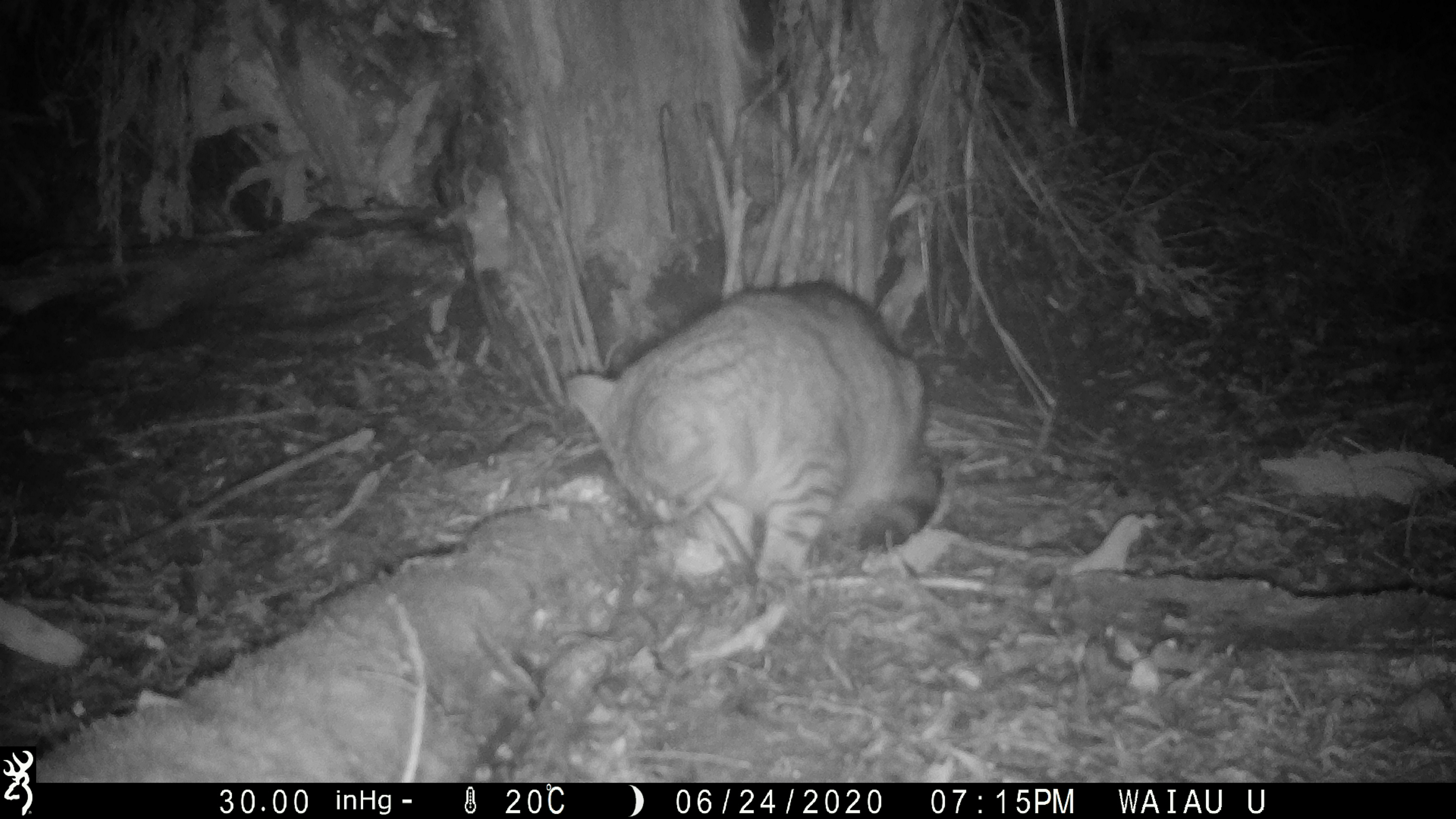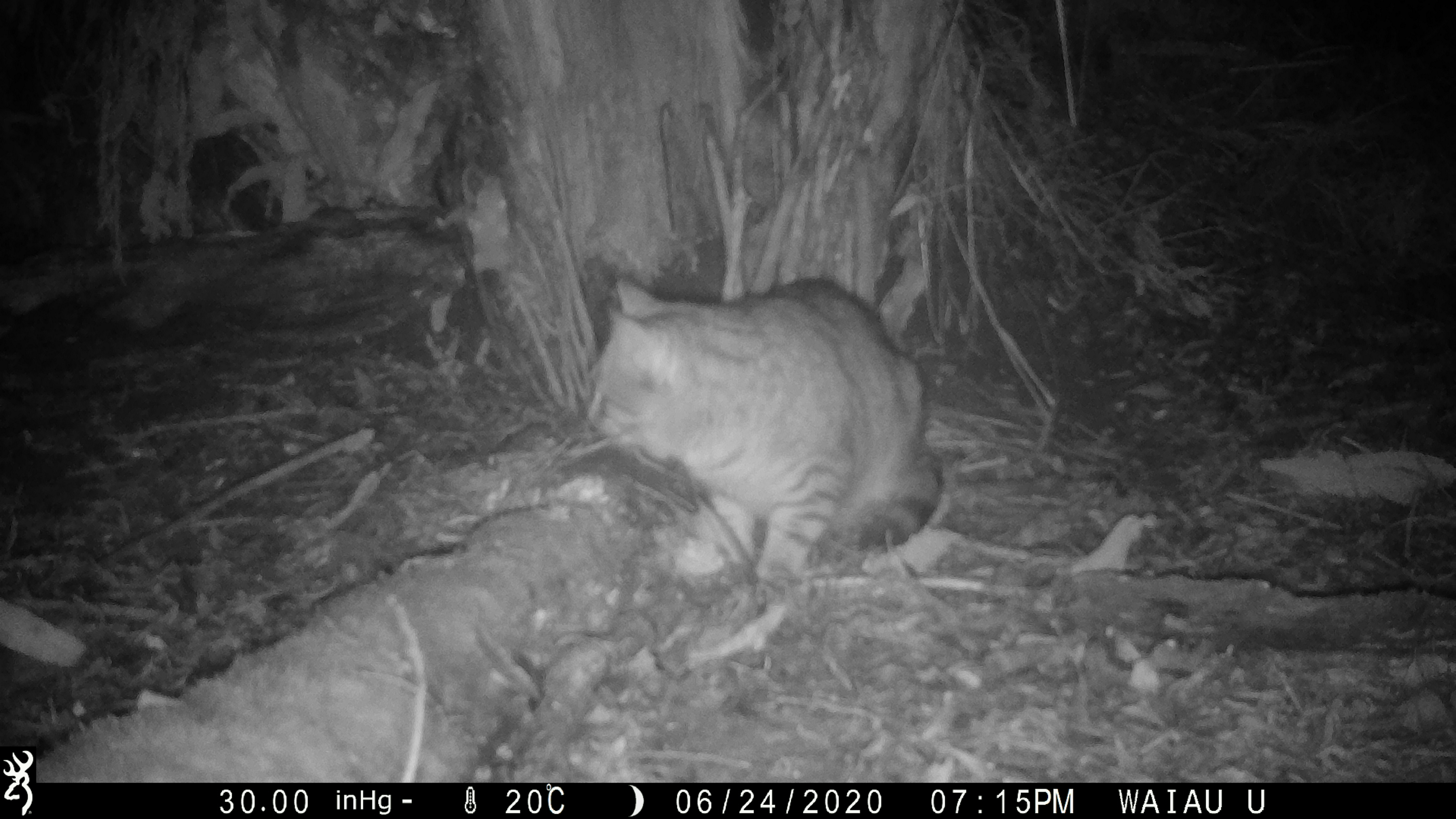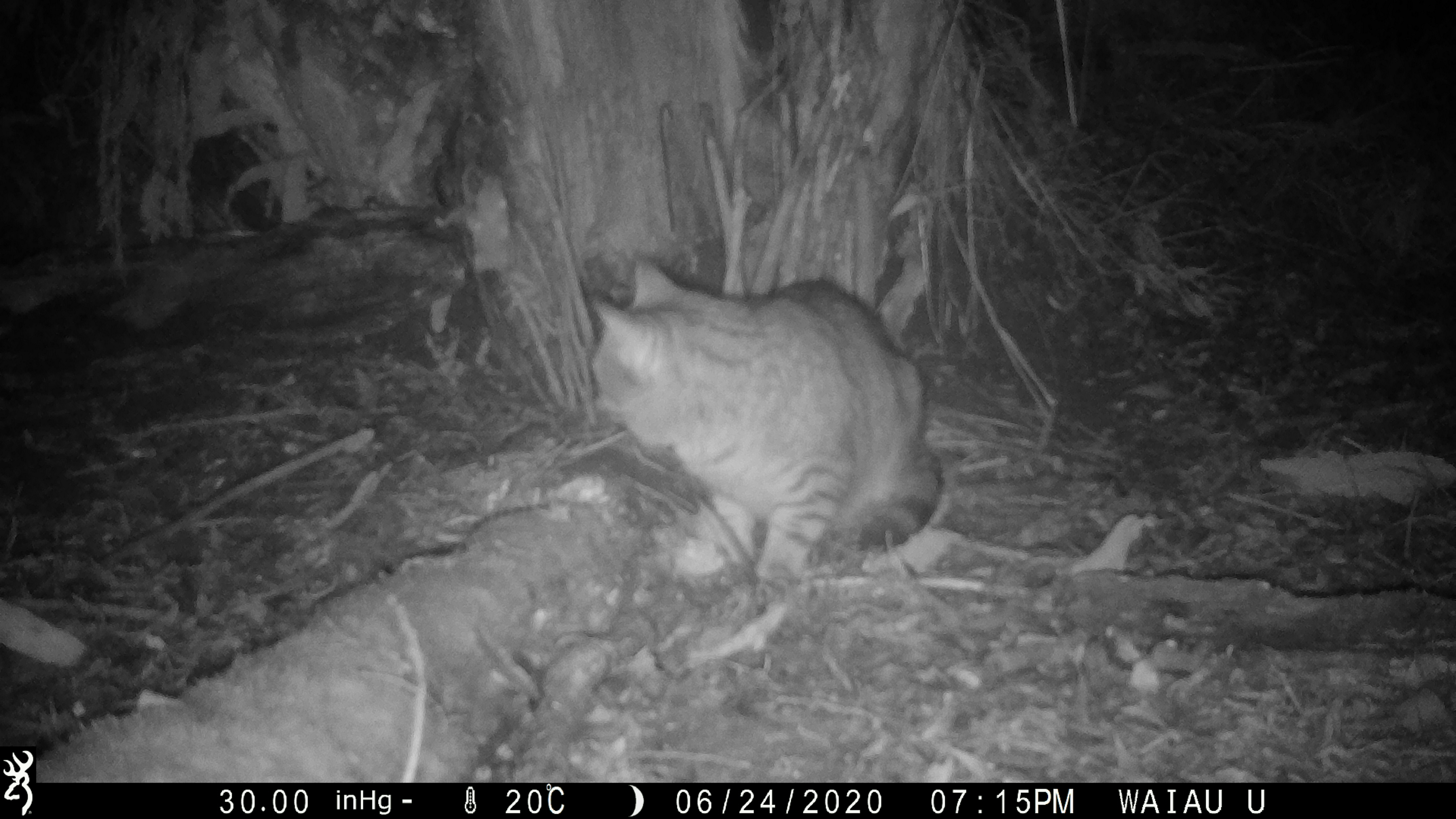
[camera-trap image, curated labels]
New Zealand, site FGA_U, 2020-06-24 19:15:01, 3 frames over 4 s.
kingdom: Animalia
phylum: Chordata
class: Mammalia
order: Carnivora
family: Felidae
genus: Felis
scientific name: Felis catus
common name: domestic cat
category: cat